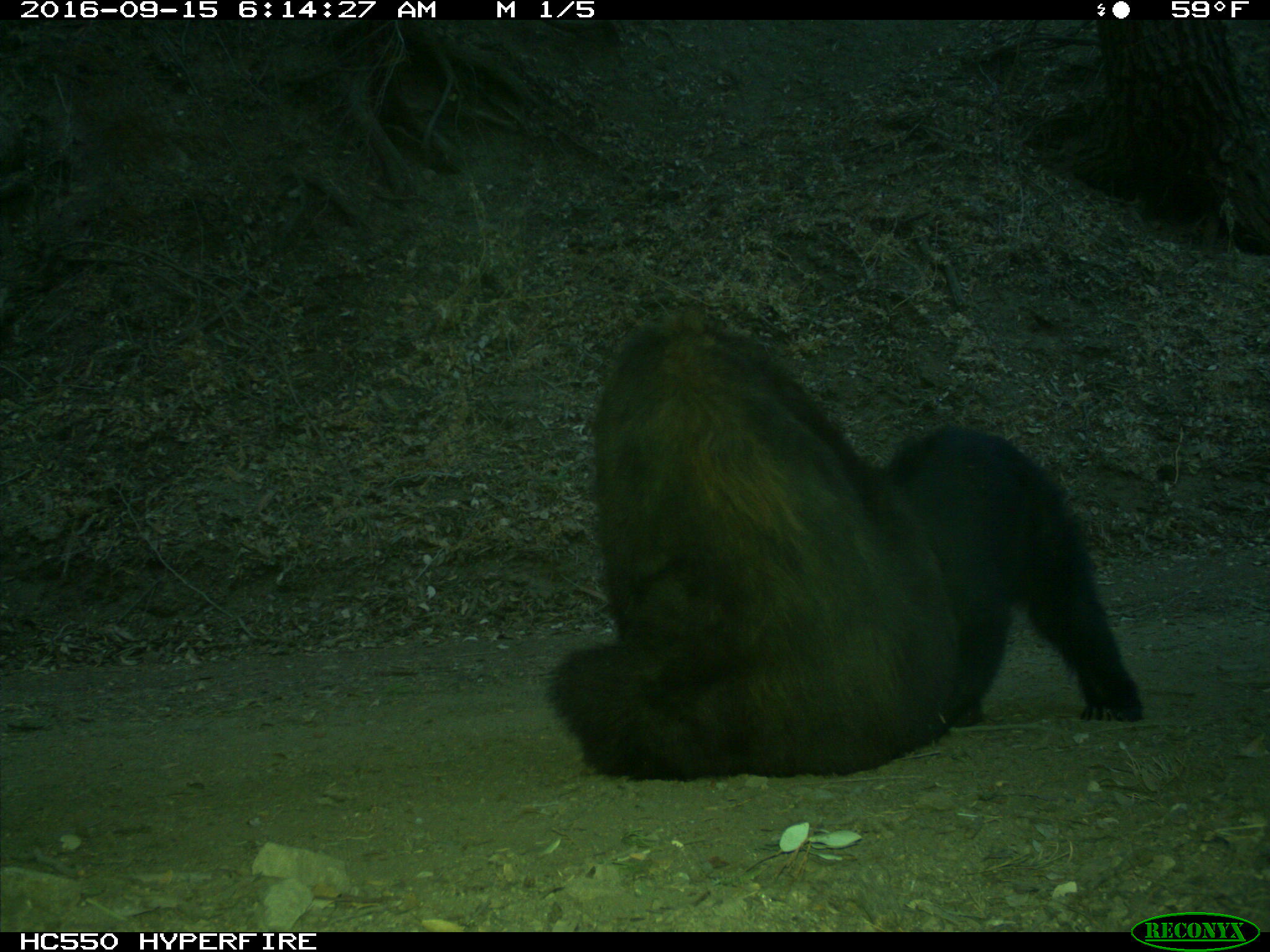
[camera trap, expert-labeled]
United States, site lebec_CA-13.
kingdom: Animalia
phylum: Chordata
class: Mammalia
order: Carnivora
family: Ursidae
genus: Ursus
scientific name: Ursus americanus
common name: american black bear